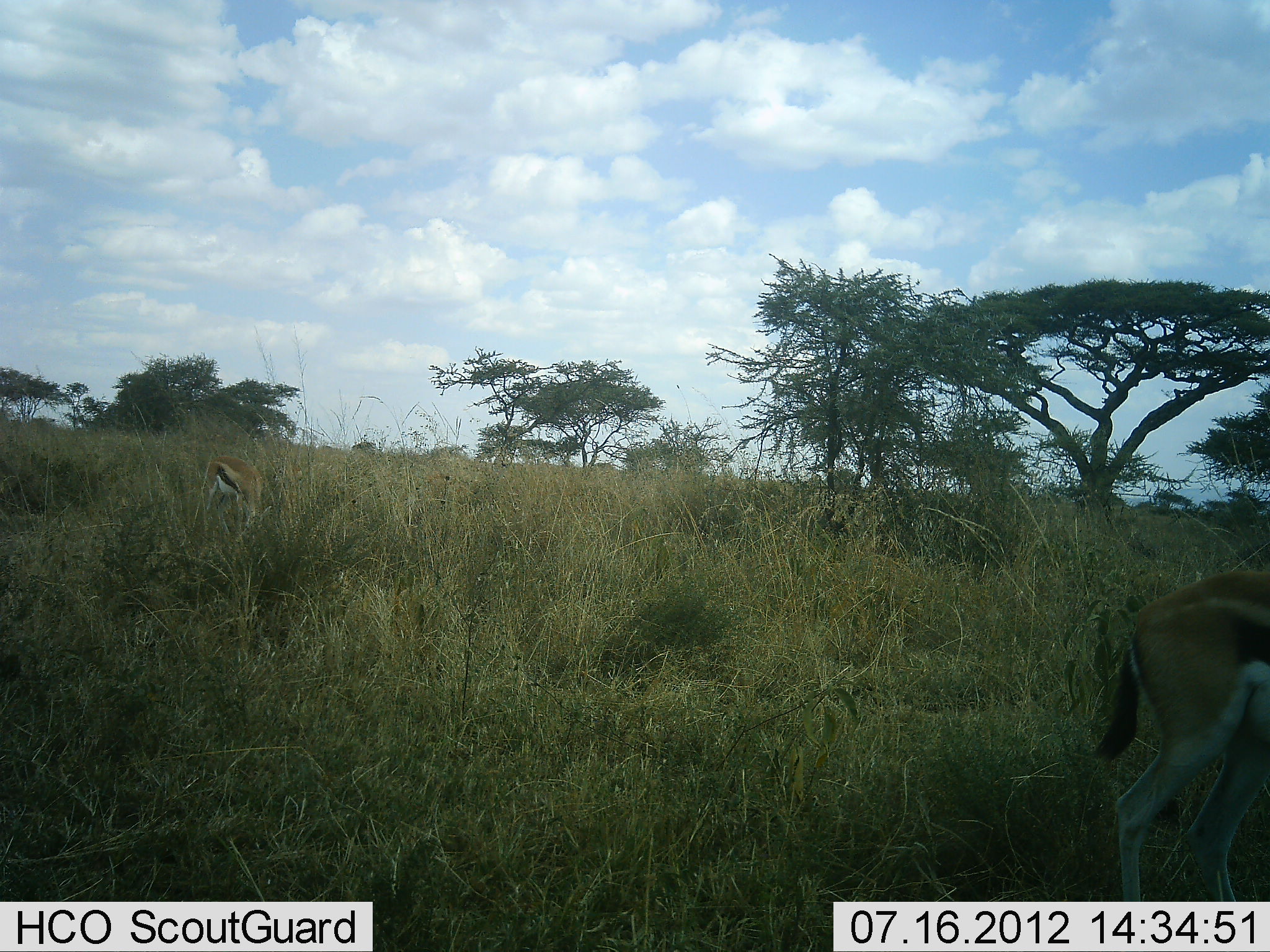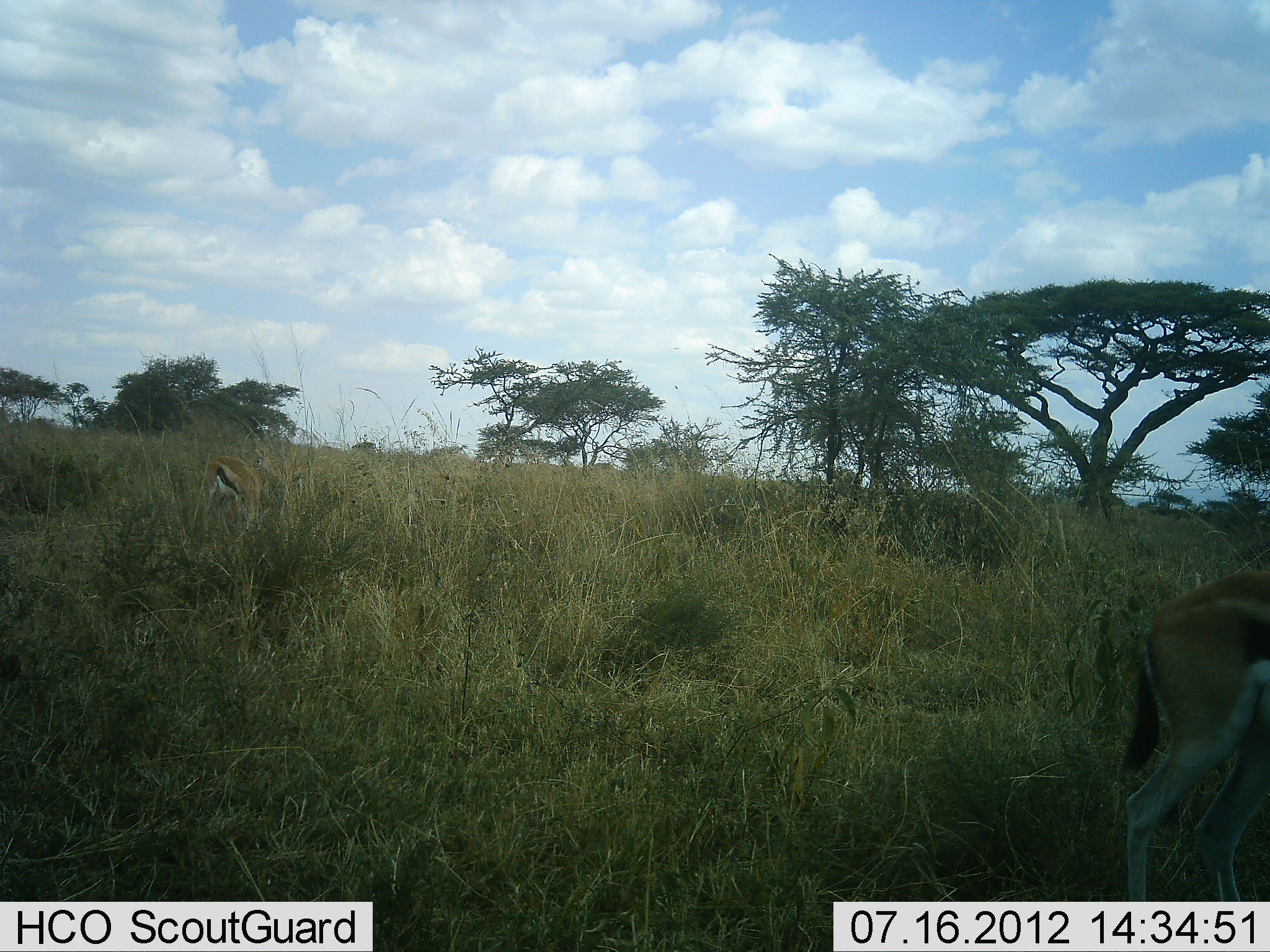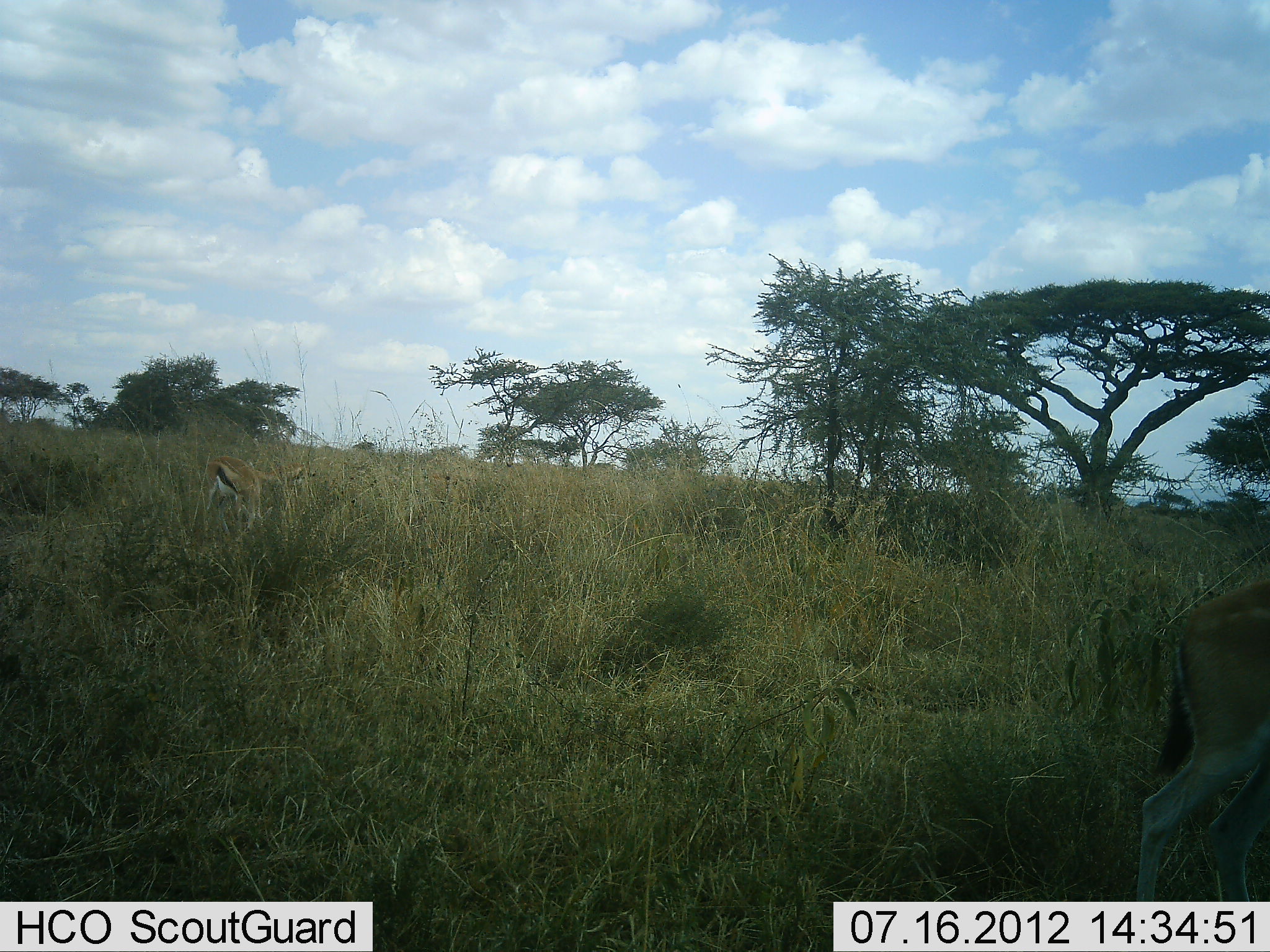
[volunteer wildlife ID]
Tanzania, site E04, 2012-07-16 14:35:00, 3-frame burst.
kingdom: Animalia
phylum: Chordata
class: Mammalia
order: Artiodactyla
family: Bovidae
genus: Eudorcas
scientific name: Eudorcas thomsonii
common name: thomson's gazelle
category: gazellethomsons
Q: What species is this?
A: Gazellethomsons (thomson's gazelle) (Eudorcas thomsonii).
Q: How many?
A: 2.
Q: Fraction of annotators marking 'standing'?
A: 70%.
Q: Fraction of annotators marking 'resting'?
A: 0%.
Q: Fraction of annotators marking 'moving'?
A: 10%.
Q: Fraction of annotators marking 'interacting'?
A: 0%.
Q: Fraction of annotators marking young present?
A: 0%.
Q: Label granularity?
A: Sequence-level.